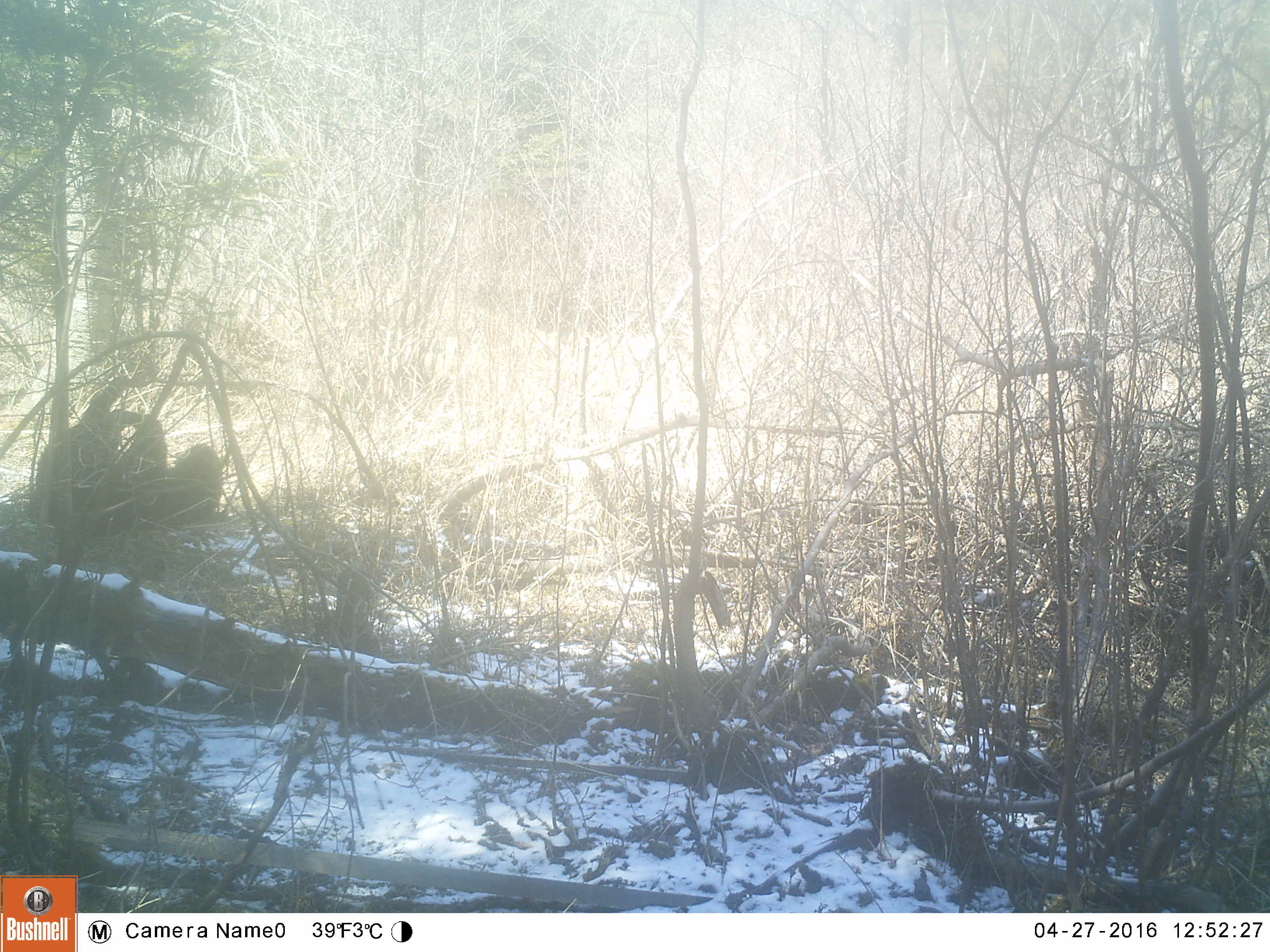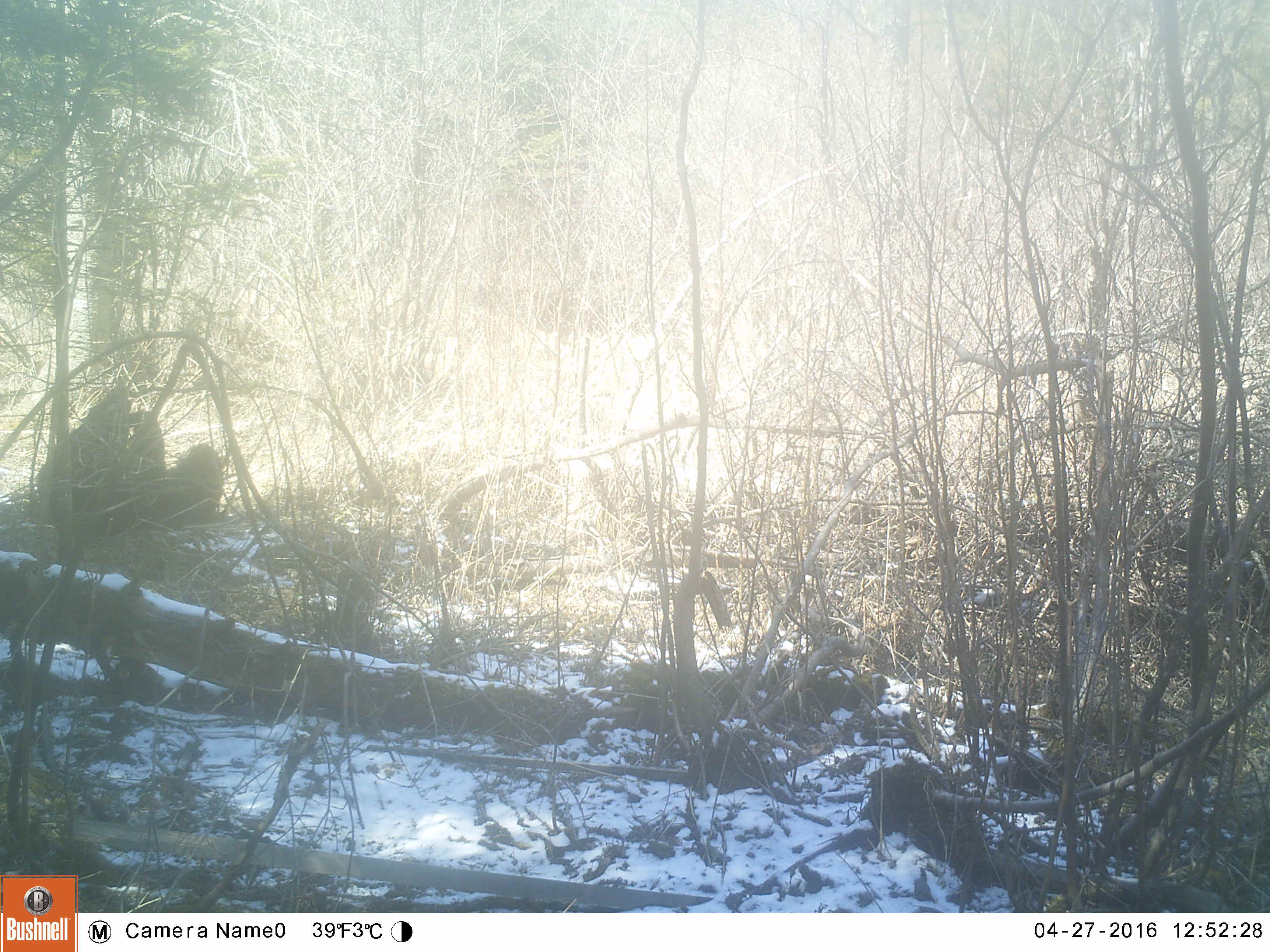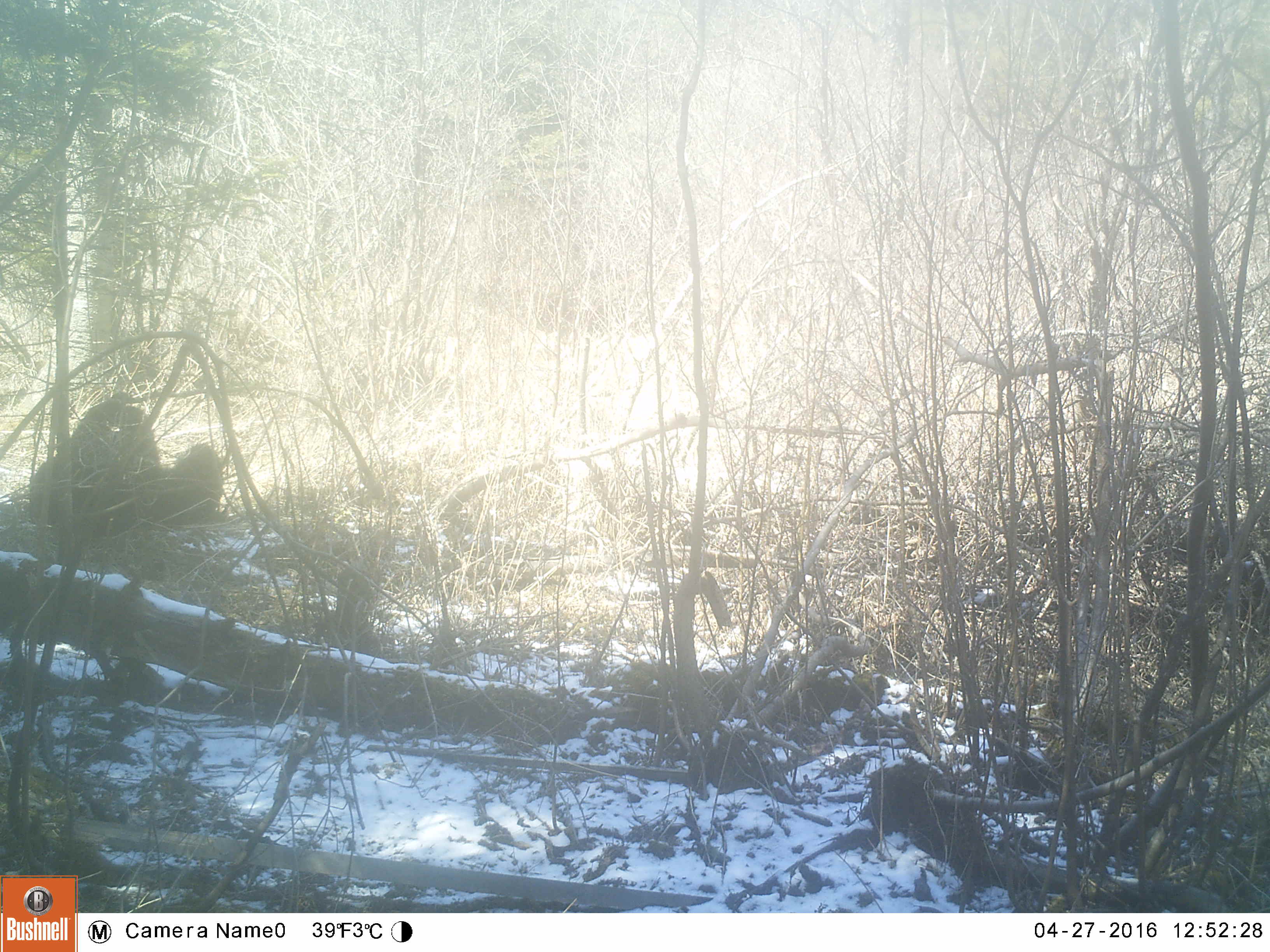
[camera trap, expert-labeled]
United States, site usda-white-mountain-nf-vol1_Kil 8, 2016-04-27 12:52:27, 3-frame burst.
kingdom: Animalia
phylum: Chordata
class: Mammalia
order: Carnivora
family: Ursidae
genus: Ursus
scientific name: Ursus americanus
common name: black bear